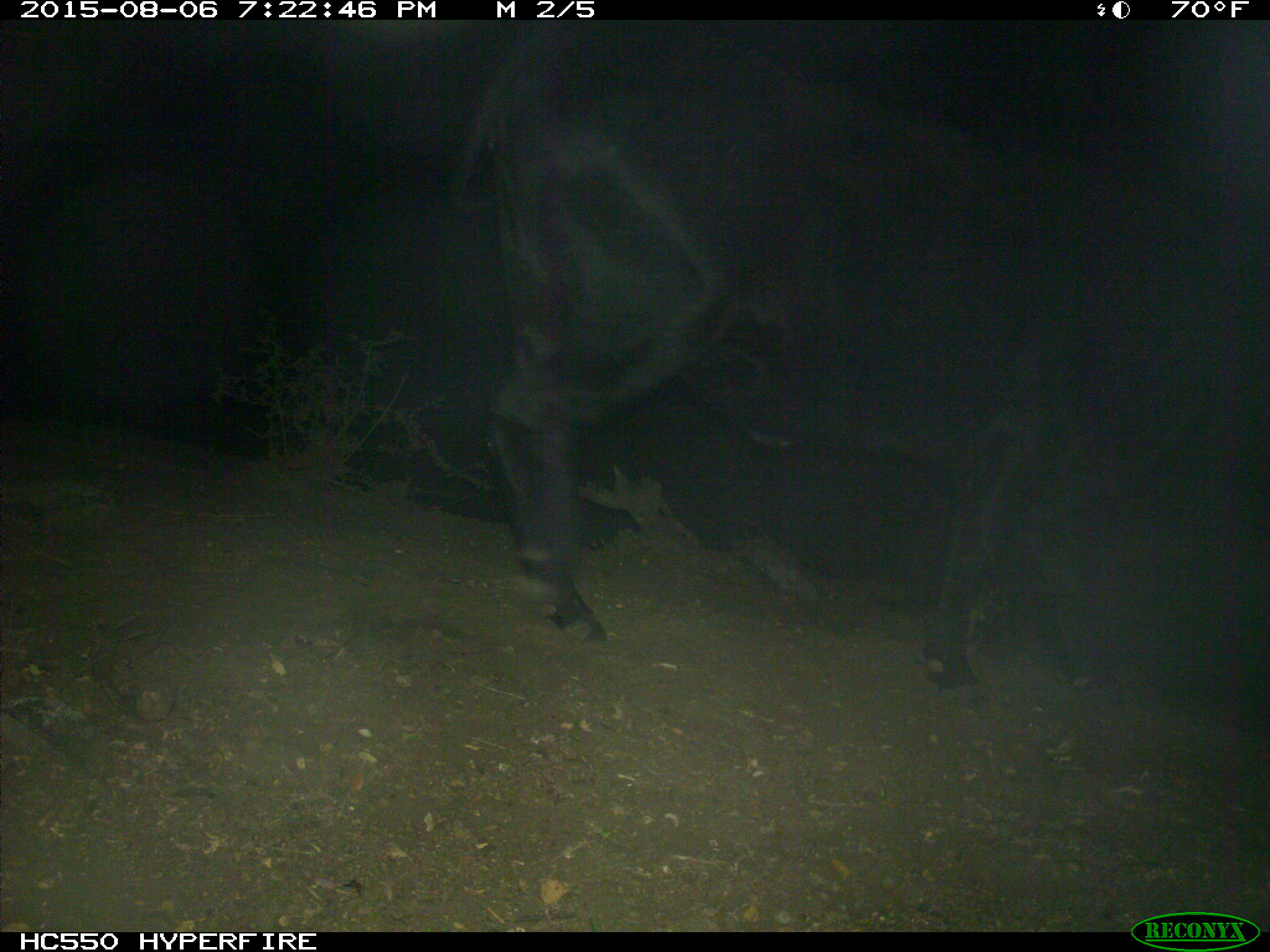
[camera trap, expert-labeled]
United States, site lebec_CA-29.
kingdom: Animalia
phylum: Chordata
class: Mammalia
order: Artiodactyla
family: Bovidae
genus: Bos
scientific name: Bos taurus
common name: domestic cow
Bos taurus (domestic cow).